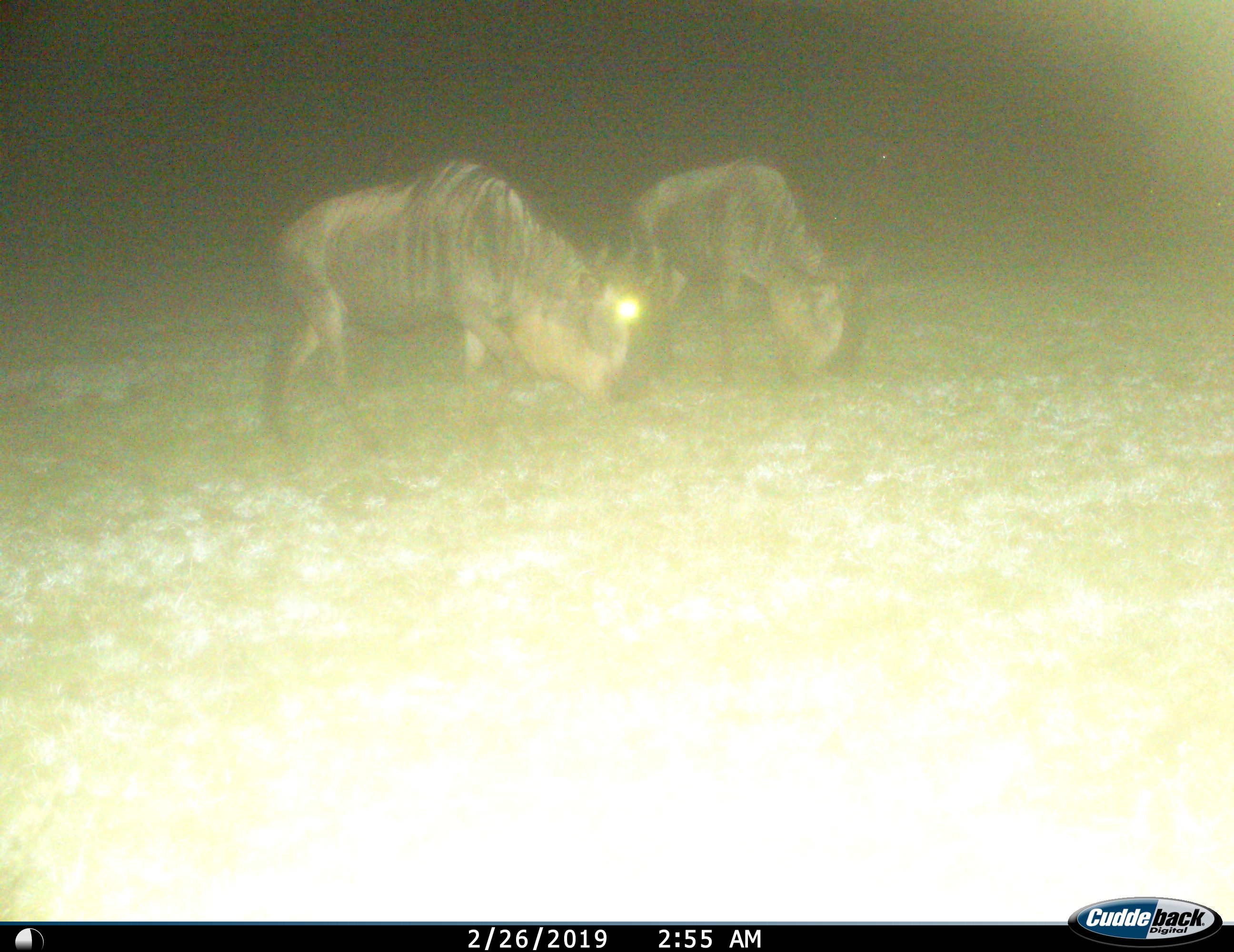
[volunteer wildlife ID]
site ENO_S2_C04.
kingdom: Animalia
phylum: Chordata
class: Mammalia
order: Artiodactyla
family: Bovidae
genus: Connochaetes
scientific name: Connochaetes taurinus taurinus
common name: blue wildebeest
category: wildebeestblue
Wildebeestblue (blue wildebeest) (Connochaetes taurinus taurinus), count 2. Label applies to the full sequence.